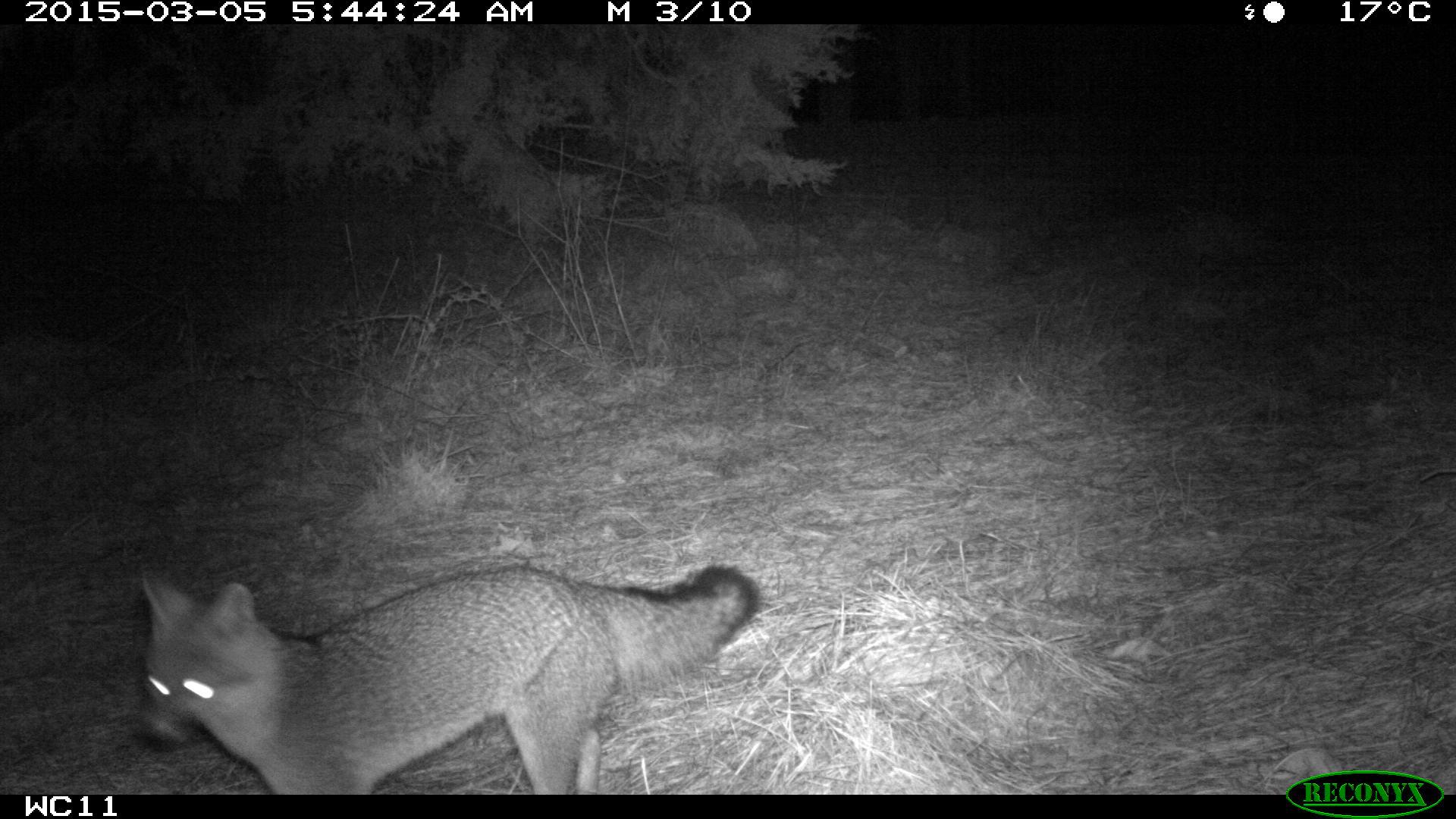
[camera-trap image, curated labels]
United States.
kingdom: Animalia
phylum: Chordata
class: Mammalia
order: Carnivora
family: Canidae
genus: Urocyon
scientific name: Urocyon cinereoargenteus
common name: gray fox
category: Grey Fox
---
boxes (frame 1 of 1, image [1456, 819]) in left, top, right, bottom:
Grey Fox: 118, 546, 784, 798